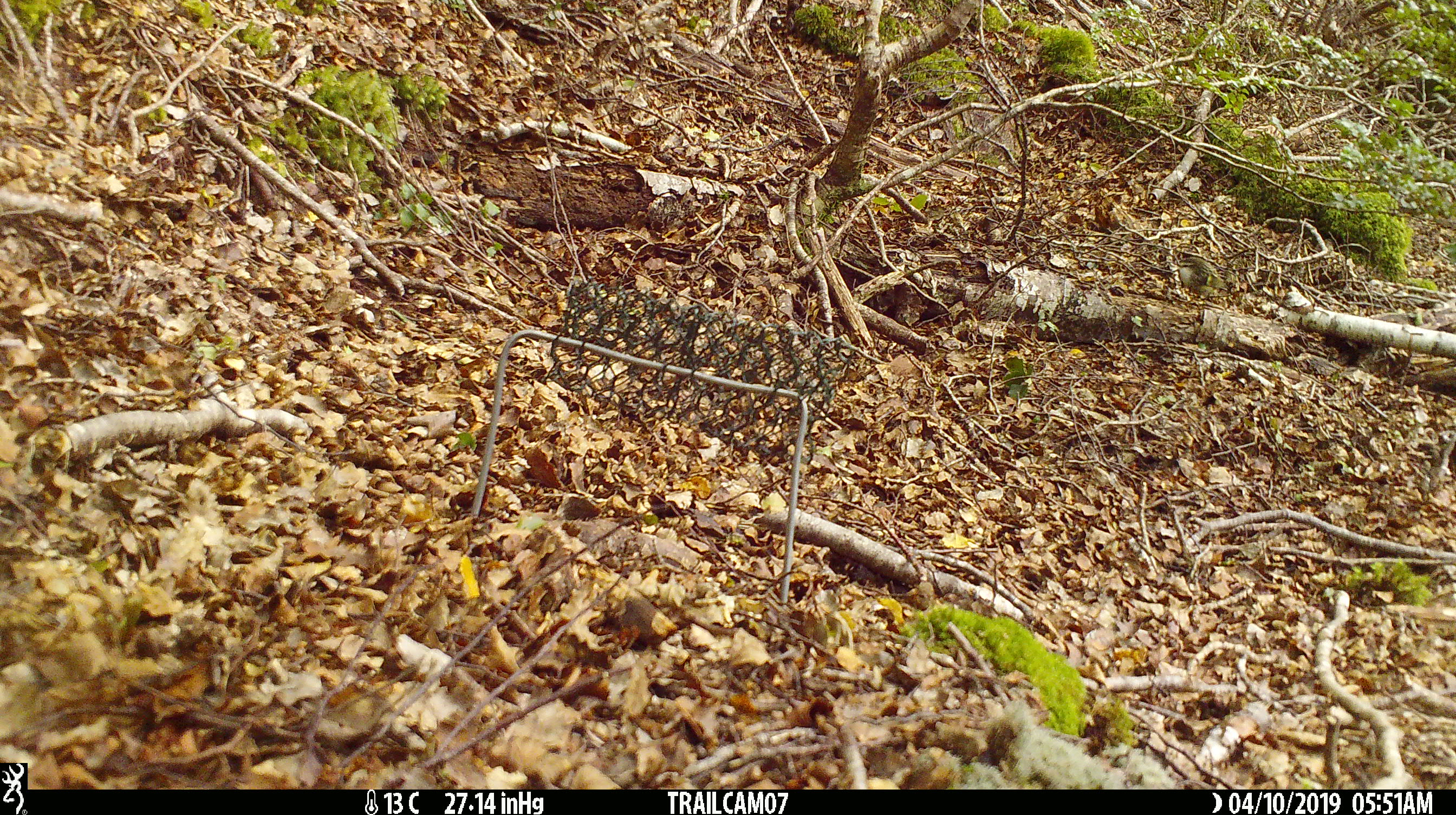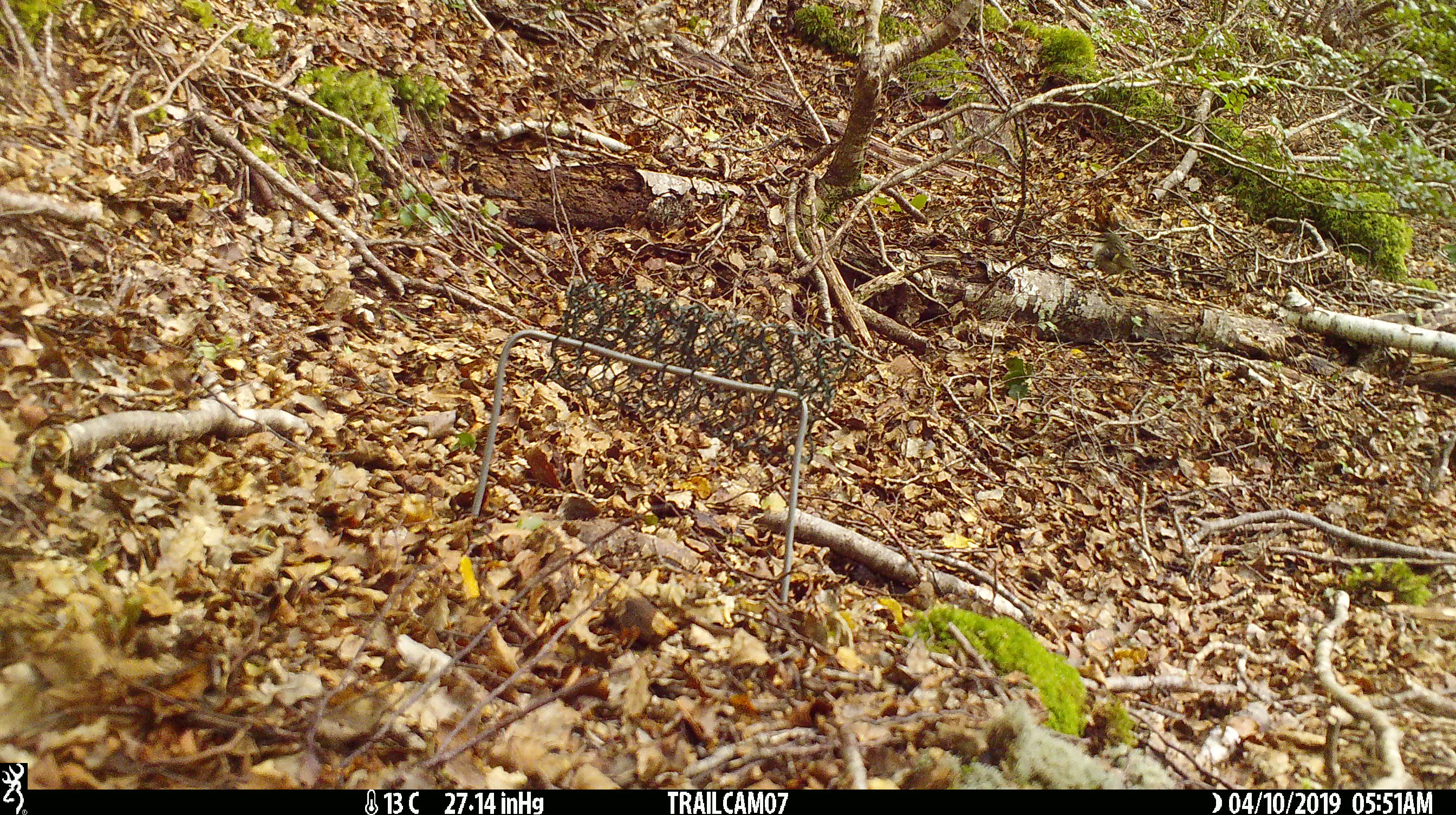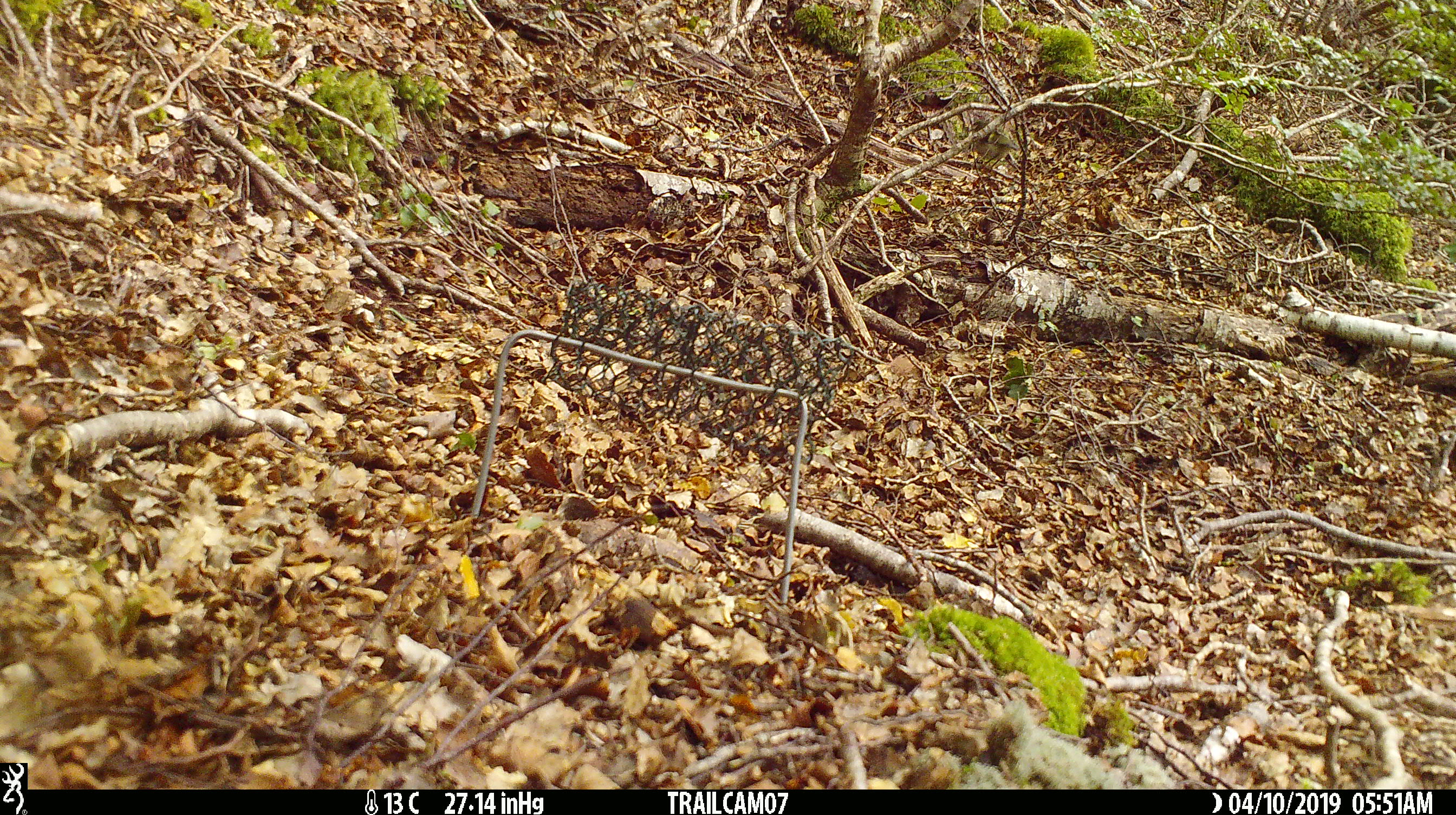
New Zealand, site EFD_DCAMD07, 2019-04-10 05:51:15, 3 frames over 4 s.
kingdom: Animalia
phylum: Chordata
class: Aves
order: Passeriformes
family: Acanthisittidae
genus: Acanthisitta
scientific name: Acanthisitta chloris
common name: rifleman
Rifleman (Acanthisitta chloris).